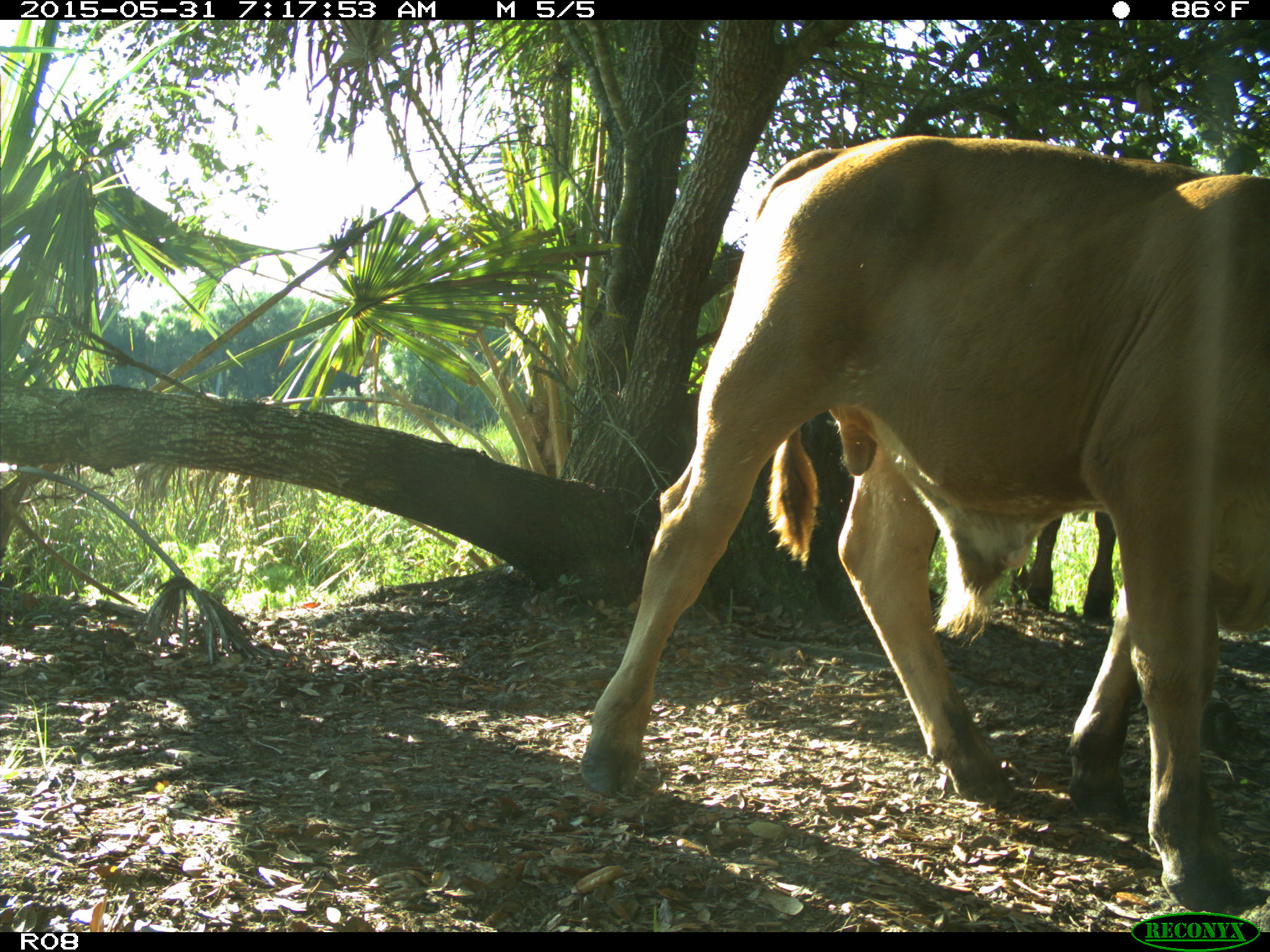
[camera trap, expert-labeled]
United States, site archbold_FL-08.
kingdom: Animalia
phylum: Chordata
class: Mammalia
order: Artiodactyla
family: Bovidae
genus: Bos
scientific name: Bos taurus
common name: domestic cow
Bos taurus (domestic cow).